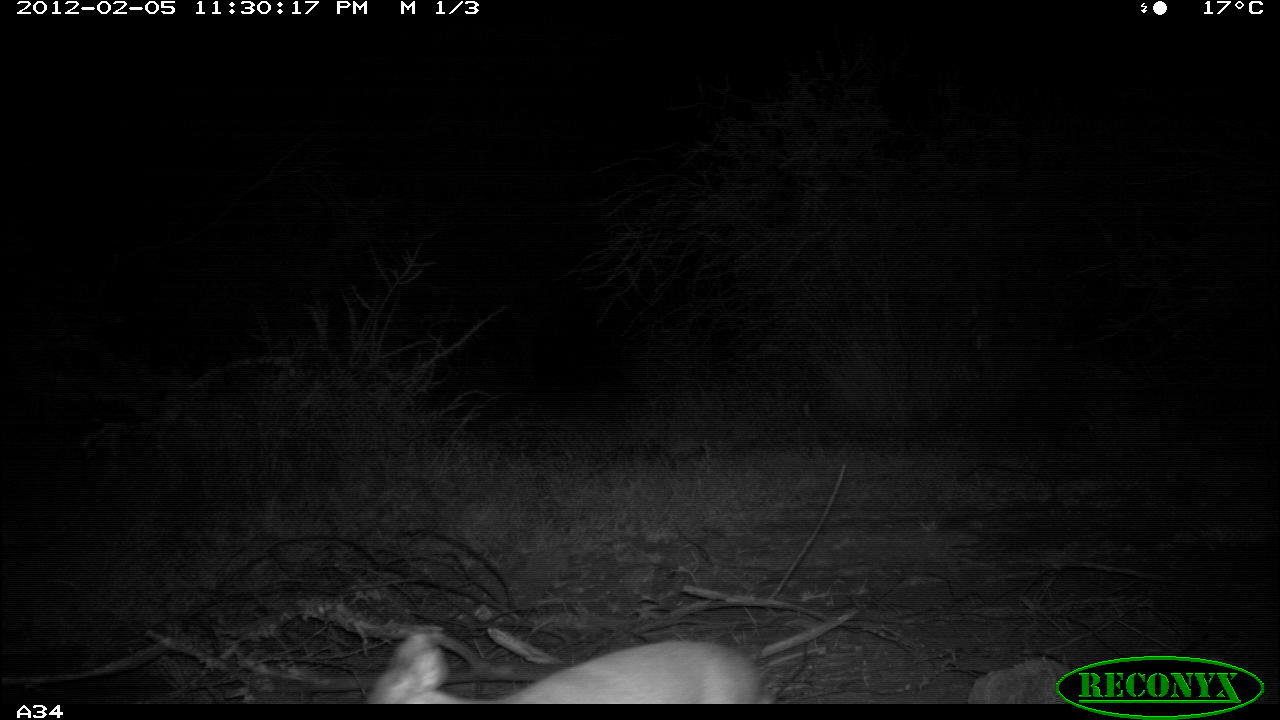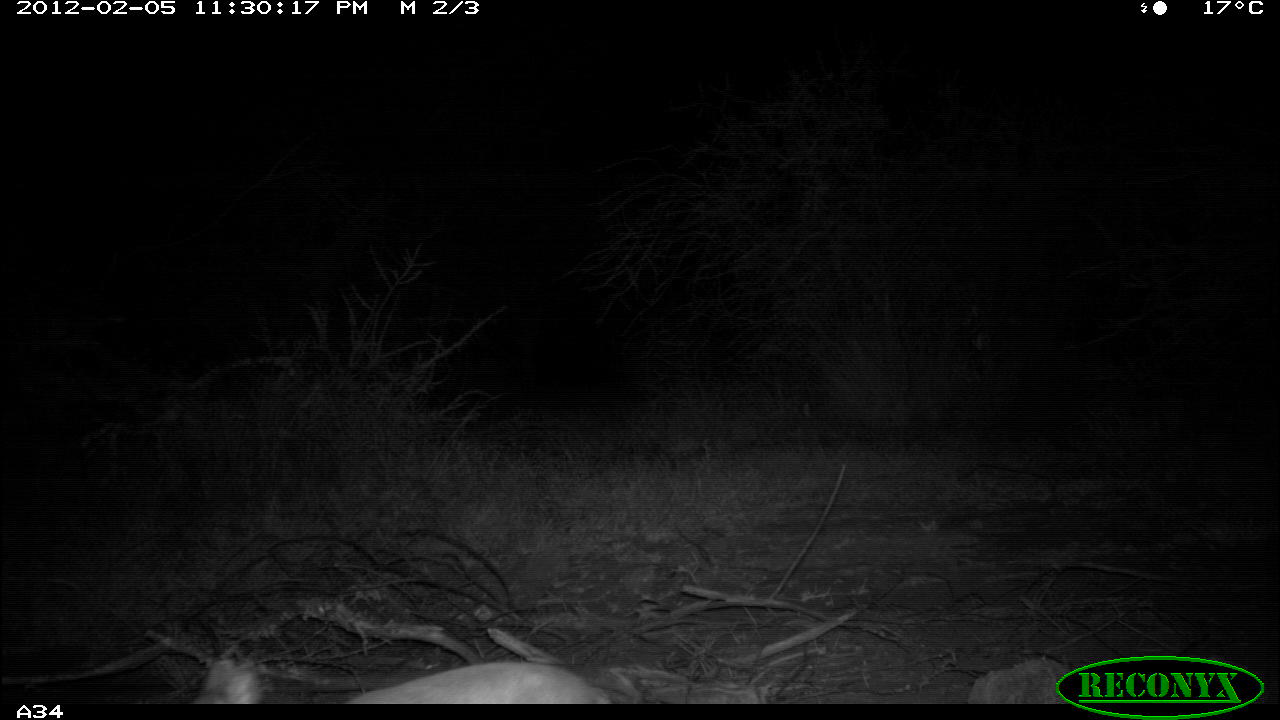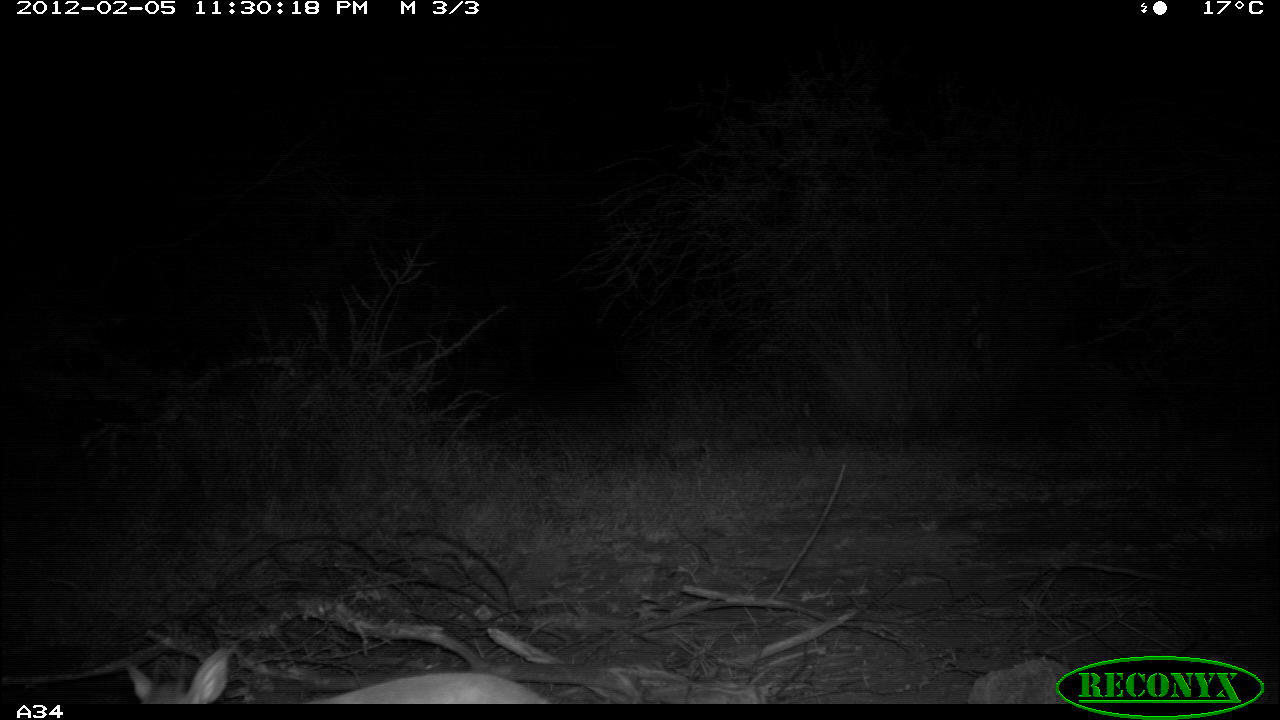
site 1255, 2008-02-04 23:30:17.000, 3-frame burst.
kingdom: Animalia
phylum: Chordata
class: Mammalia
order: Artiodactyla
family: Bovidae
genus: Madoqua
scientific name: Madoqua guentheri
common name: günther's dik-dik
Madoqua guentheri (günther's dik-dik), count 1.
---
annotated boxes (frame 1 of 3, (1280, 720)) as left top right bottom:
madoqua guentheri: 356 619 764 705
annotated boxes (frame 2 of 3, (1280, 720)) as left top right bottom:
madoqua guentheri: 187 644 605 704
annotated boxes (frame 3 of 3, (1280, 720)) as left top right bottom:
madoqua guentheri: 121 638 554 704